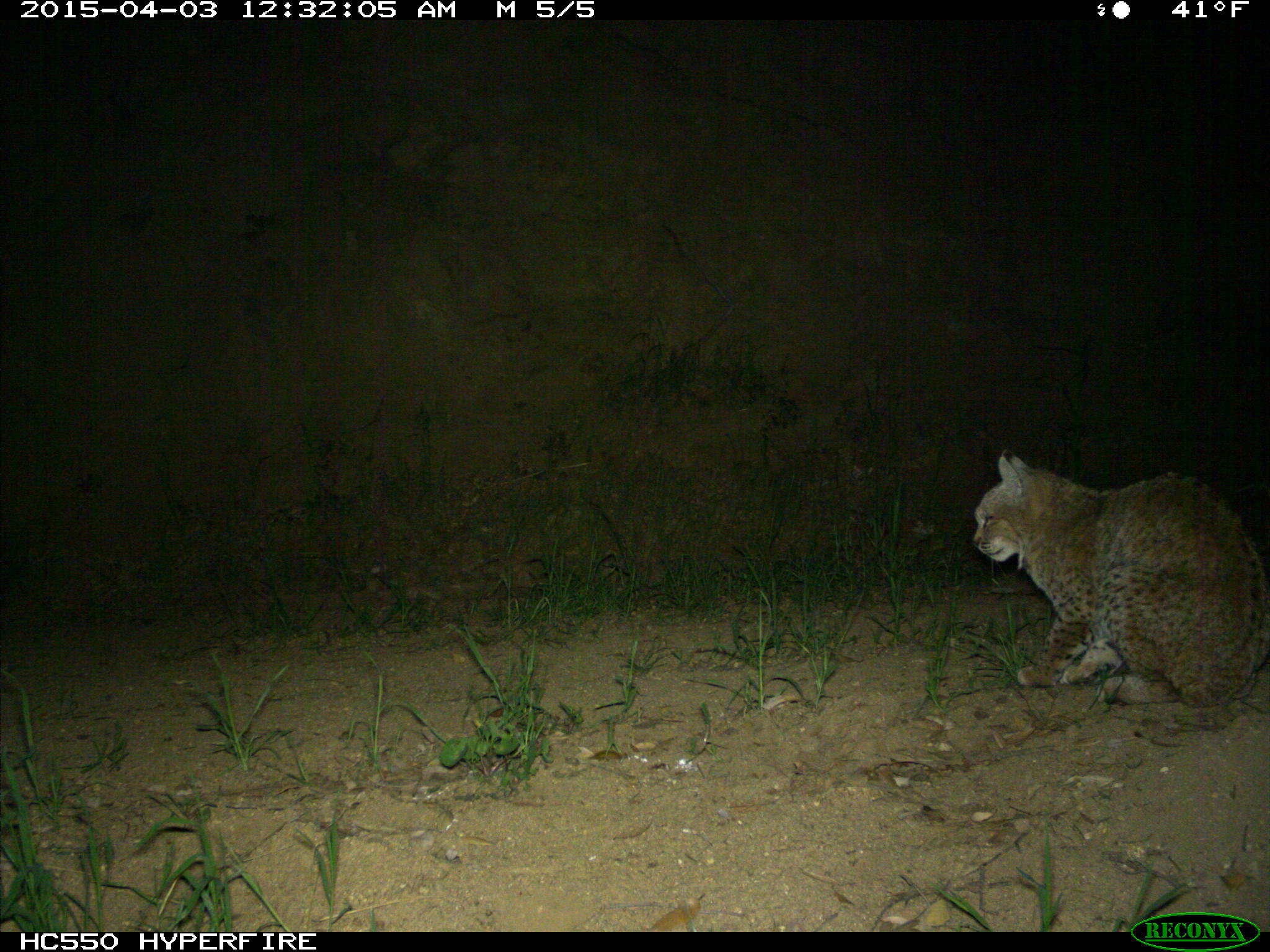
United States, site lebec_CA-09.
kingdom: Animalia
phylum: Chordata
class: Mammalia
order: Carnivora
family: Felidae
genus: Lynx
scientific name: Lynx rufus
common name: bobcat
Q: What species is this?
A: Lynx rufus (bobcat).